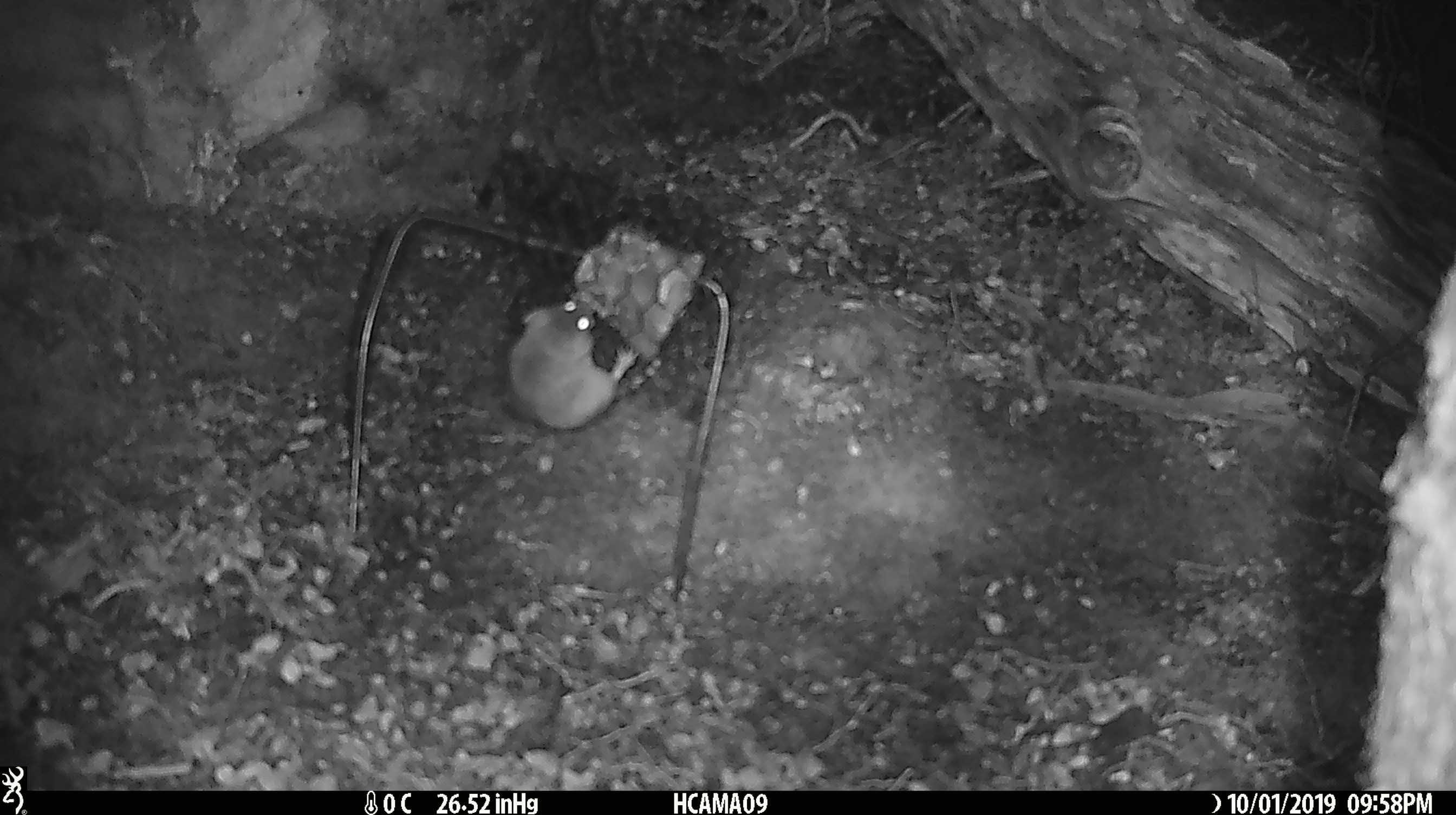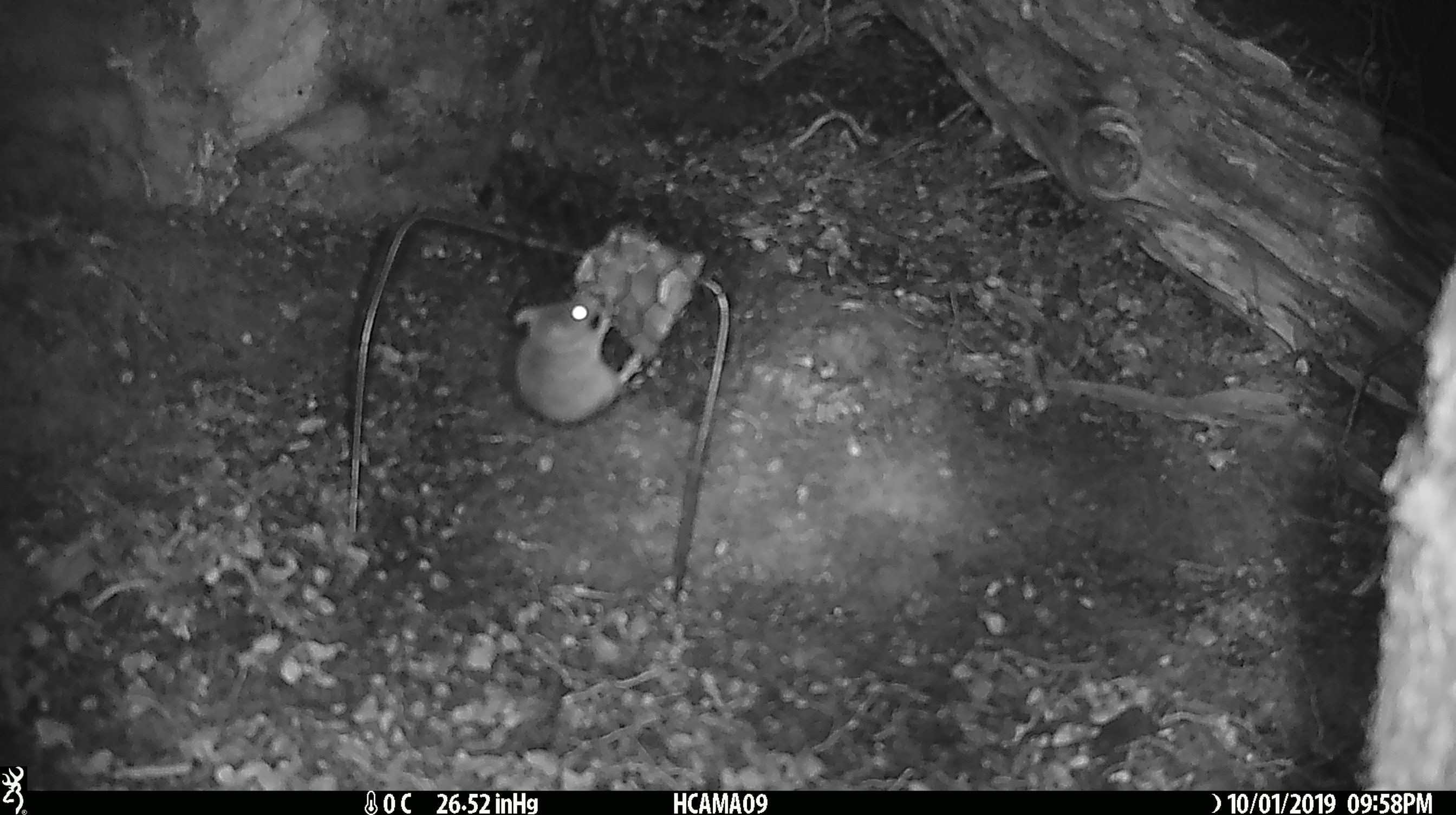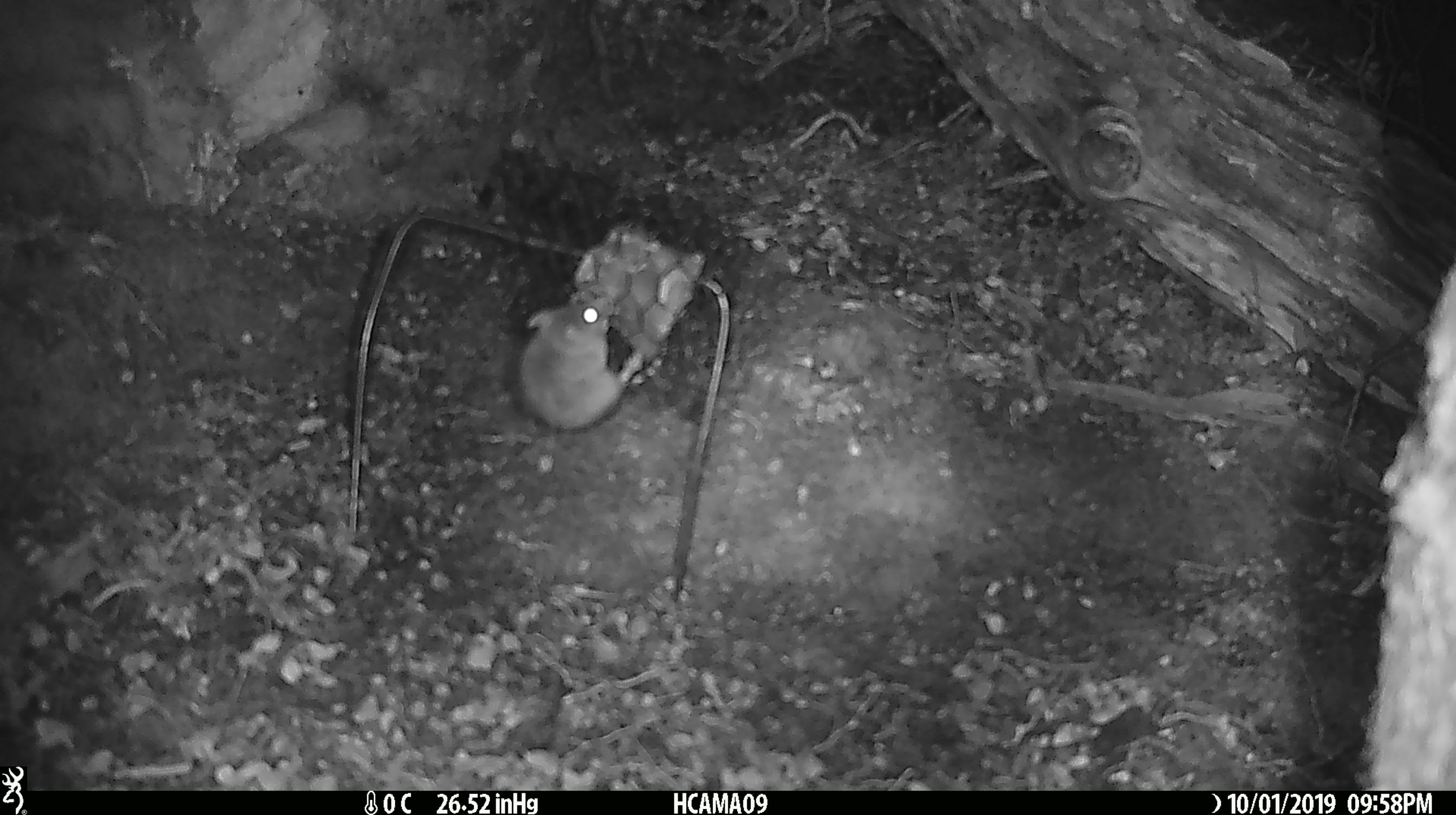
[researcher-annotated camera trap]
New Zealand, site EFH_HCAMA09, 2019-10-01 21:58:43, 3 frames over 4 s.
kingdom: Animalia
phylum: Chordata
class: Mammalia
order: Rodentia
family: Muridae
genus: Mus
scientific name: Mus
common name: mouse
Mouse (Mus).